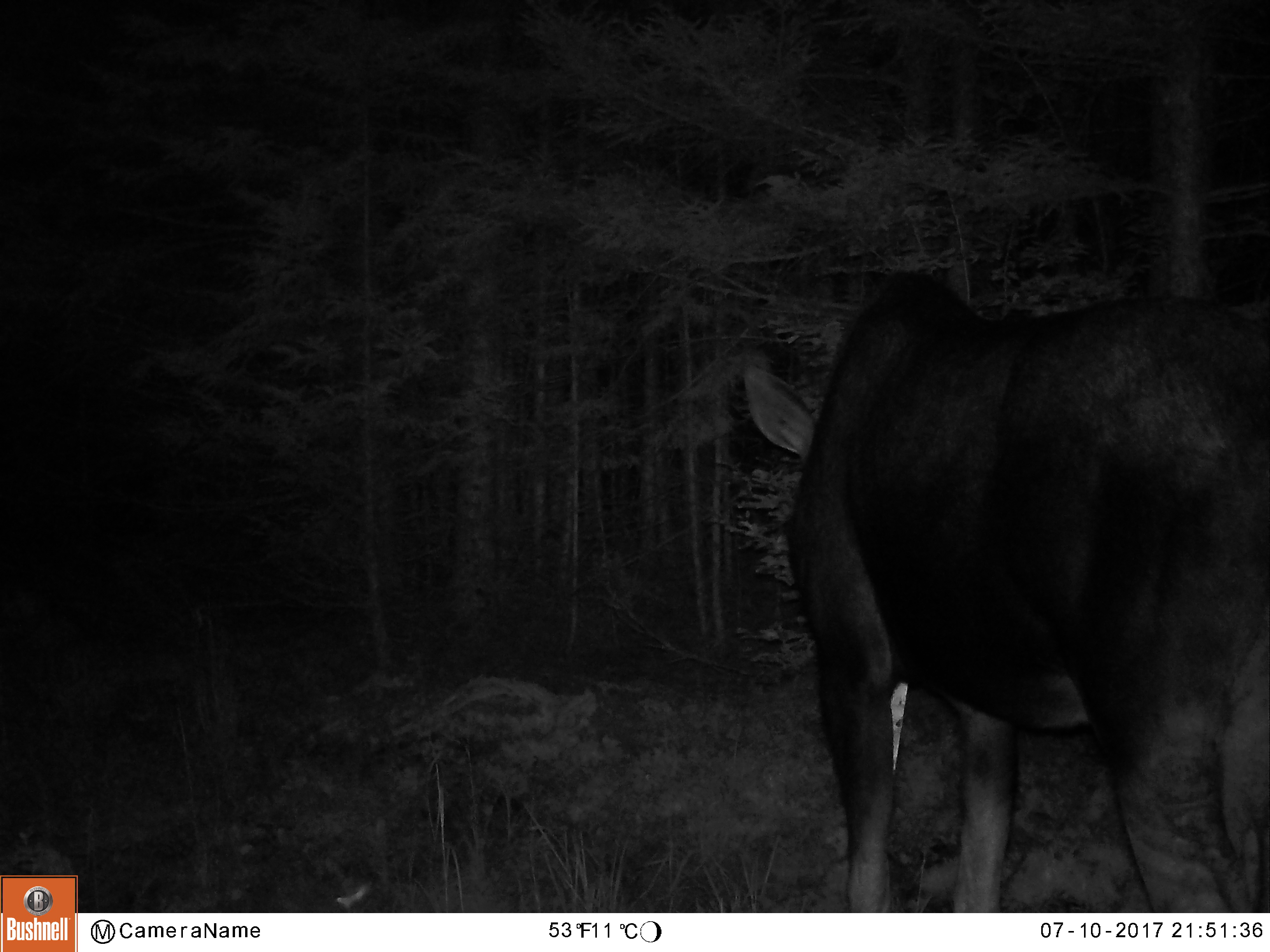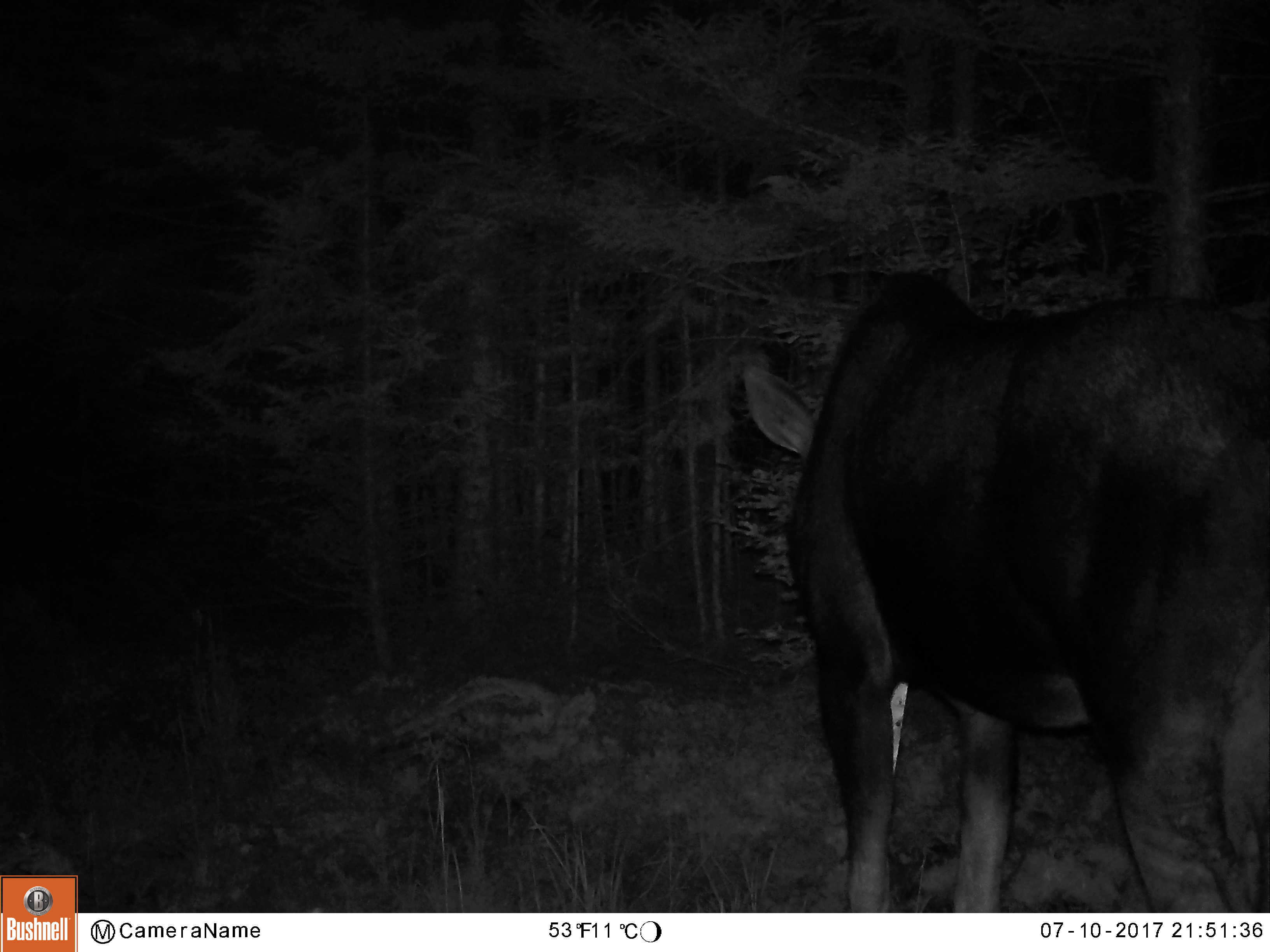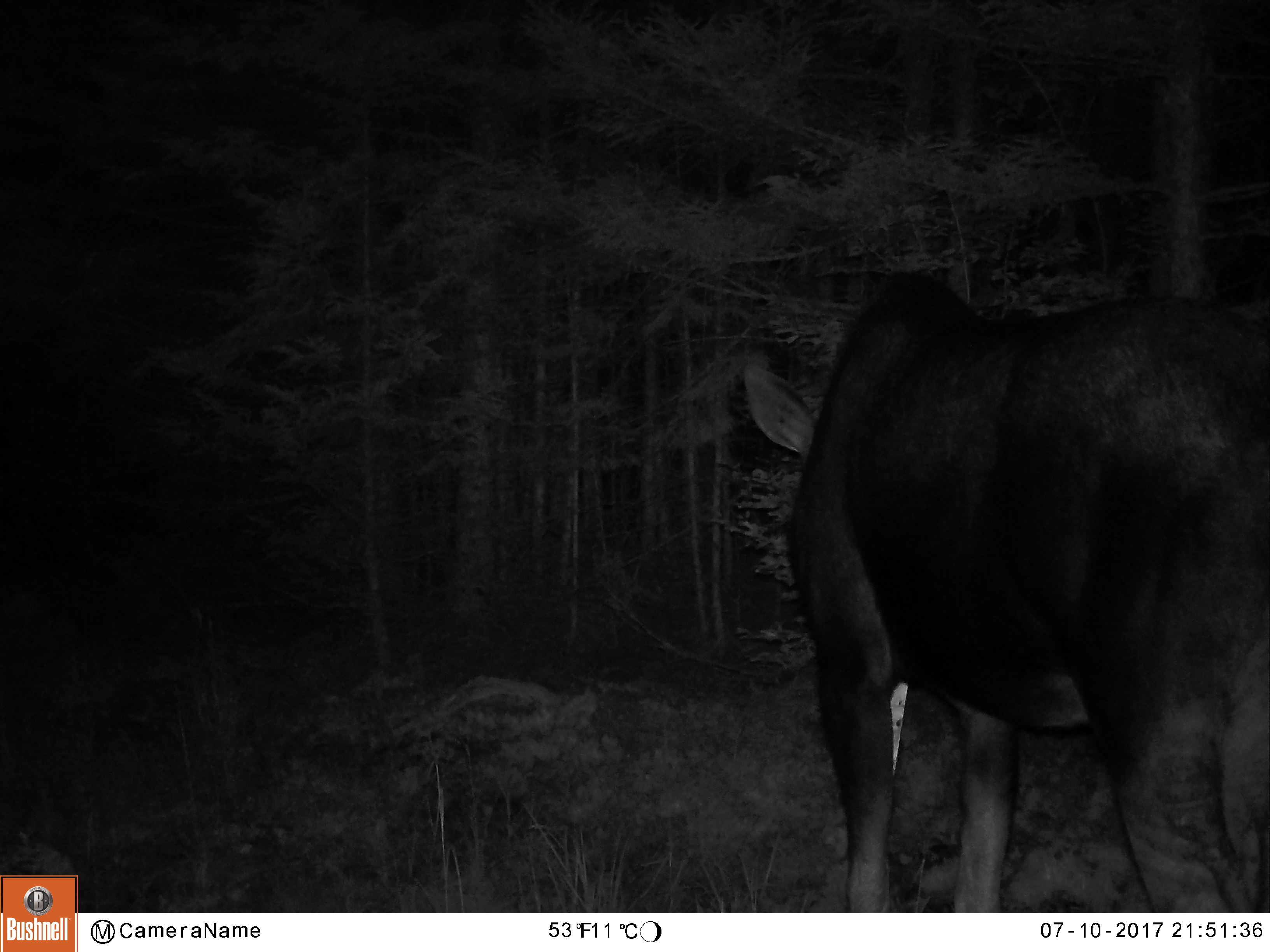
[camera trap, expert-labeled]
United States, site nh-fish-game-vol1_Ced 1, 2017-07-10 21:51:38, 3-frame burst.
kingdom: Animalia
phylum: Chordata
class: Mammalia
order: Artiodactyla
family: Cervidae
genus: Alces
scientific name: Alces alces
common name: moose